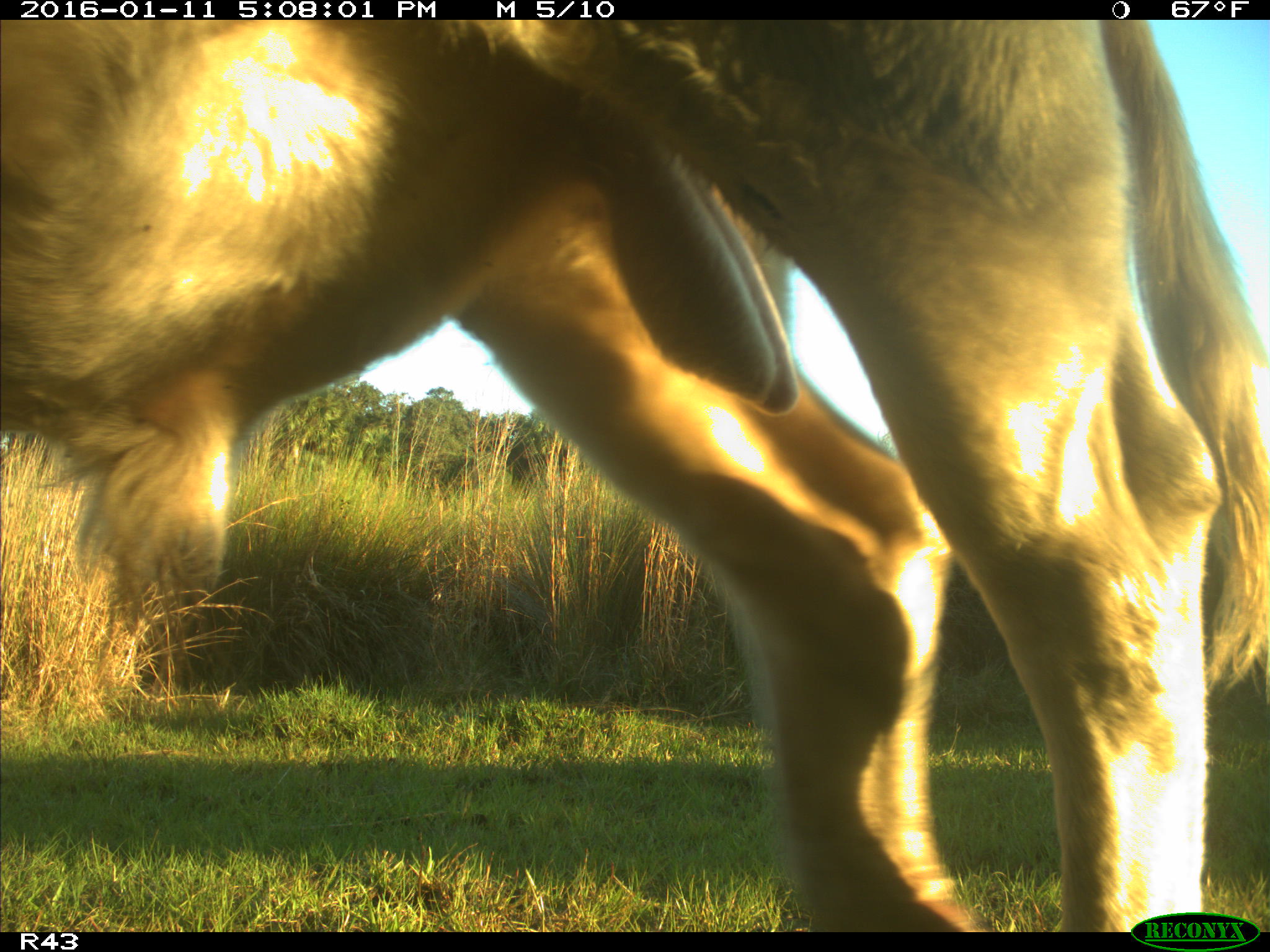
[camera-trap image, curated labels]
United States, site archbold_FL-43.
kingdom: Animalia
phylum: Chordata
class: Mammalia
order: Artiodactyla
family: Bovidae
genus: Bos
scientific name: Bos taurus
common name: domestic cow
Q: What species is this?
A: Bos taurus (domestic cow).